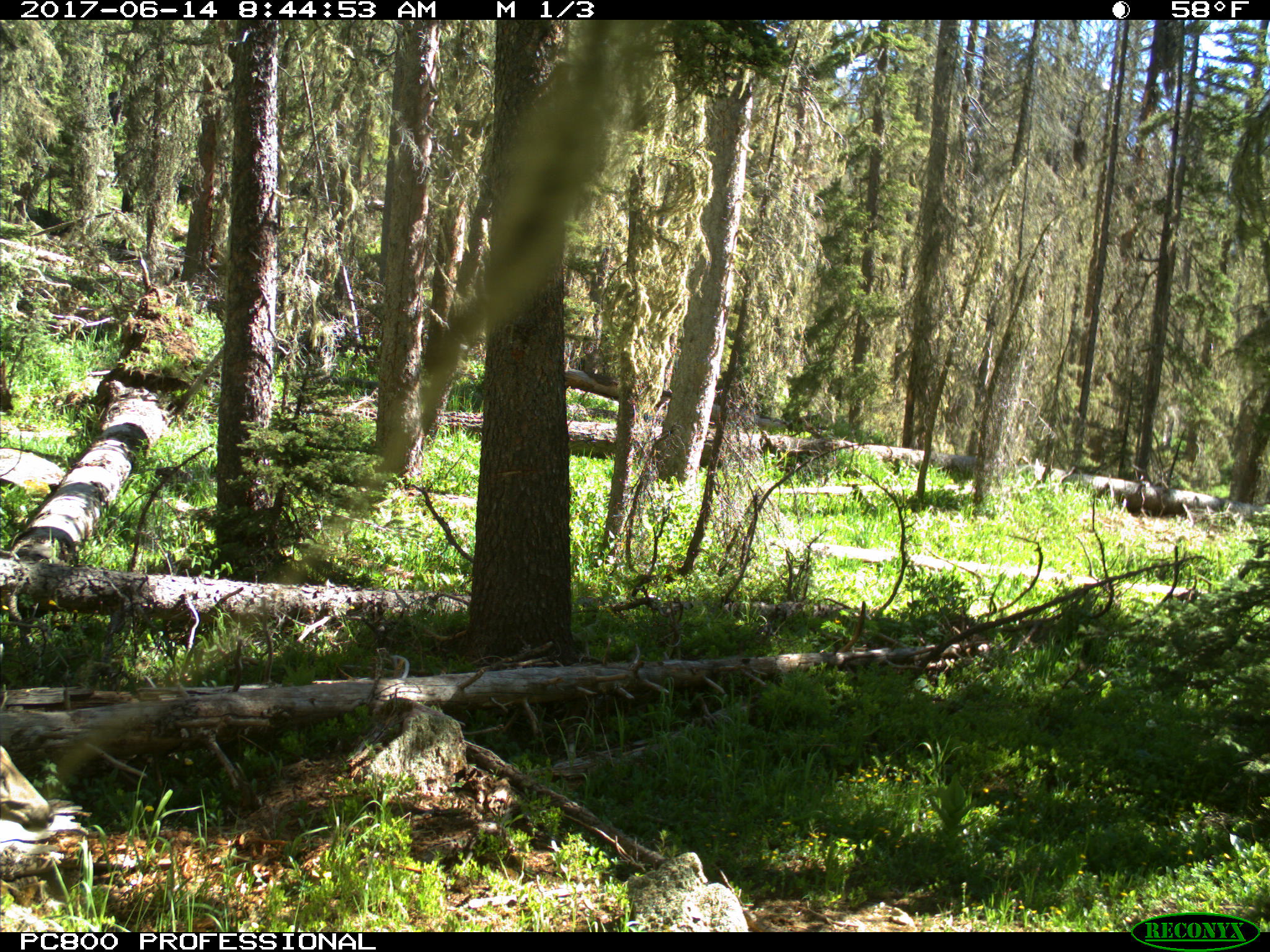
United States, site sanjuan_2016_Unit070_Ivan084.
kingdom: Animalia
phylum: Chordata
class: Mammalia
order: Artiodactyla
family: Cervidae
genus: Odocoileus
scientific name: Odocoileus hemionus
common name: mule deer